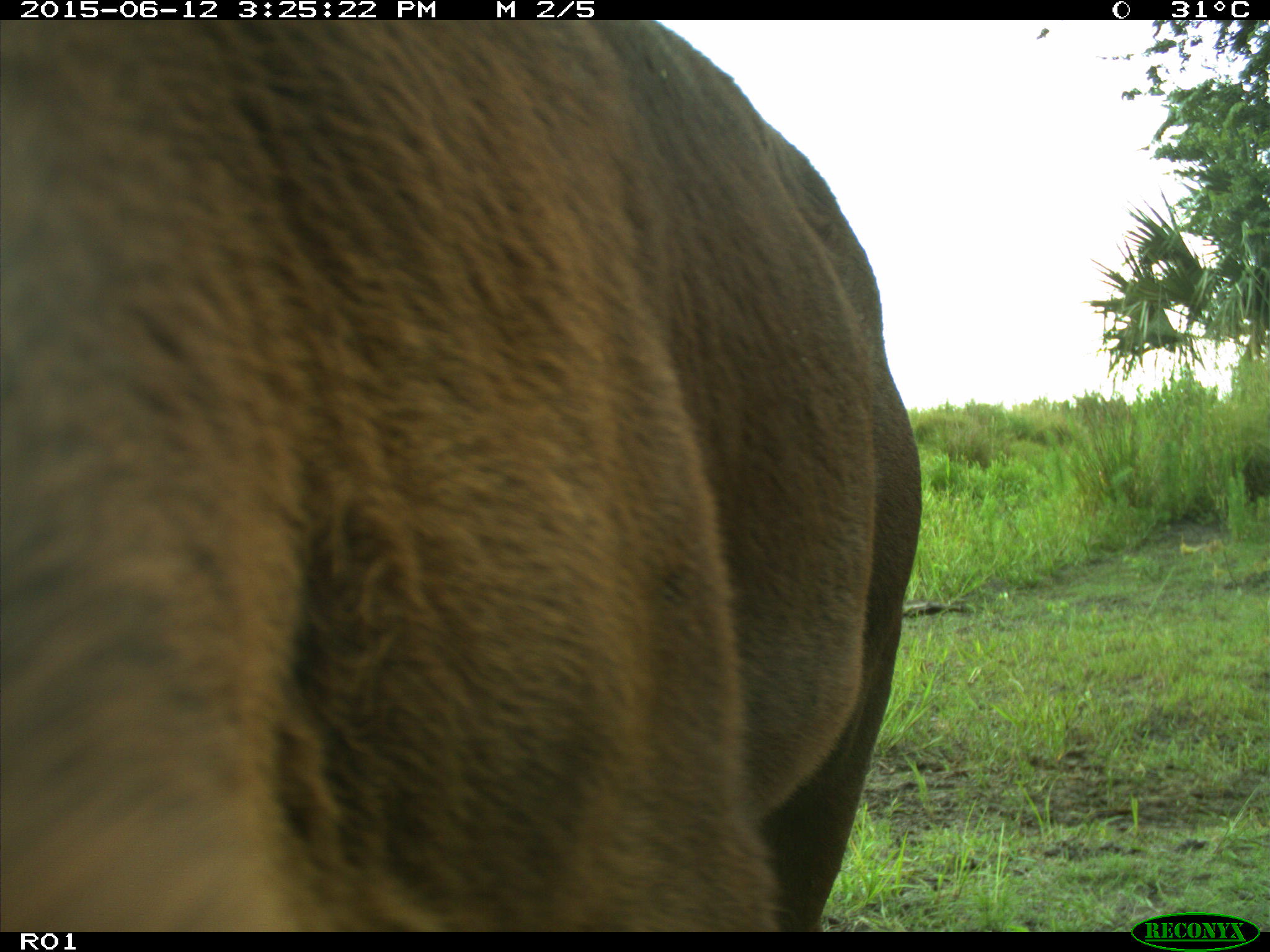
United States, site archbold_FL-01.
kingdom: Animalia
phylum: Chordata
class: Mammalia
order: Artiodactyla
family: Bovidae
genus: Bos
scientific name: Bos taurus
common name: domestic cow